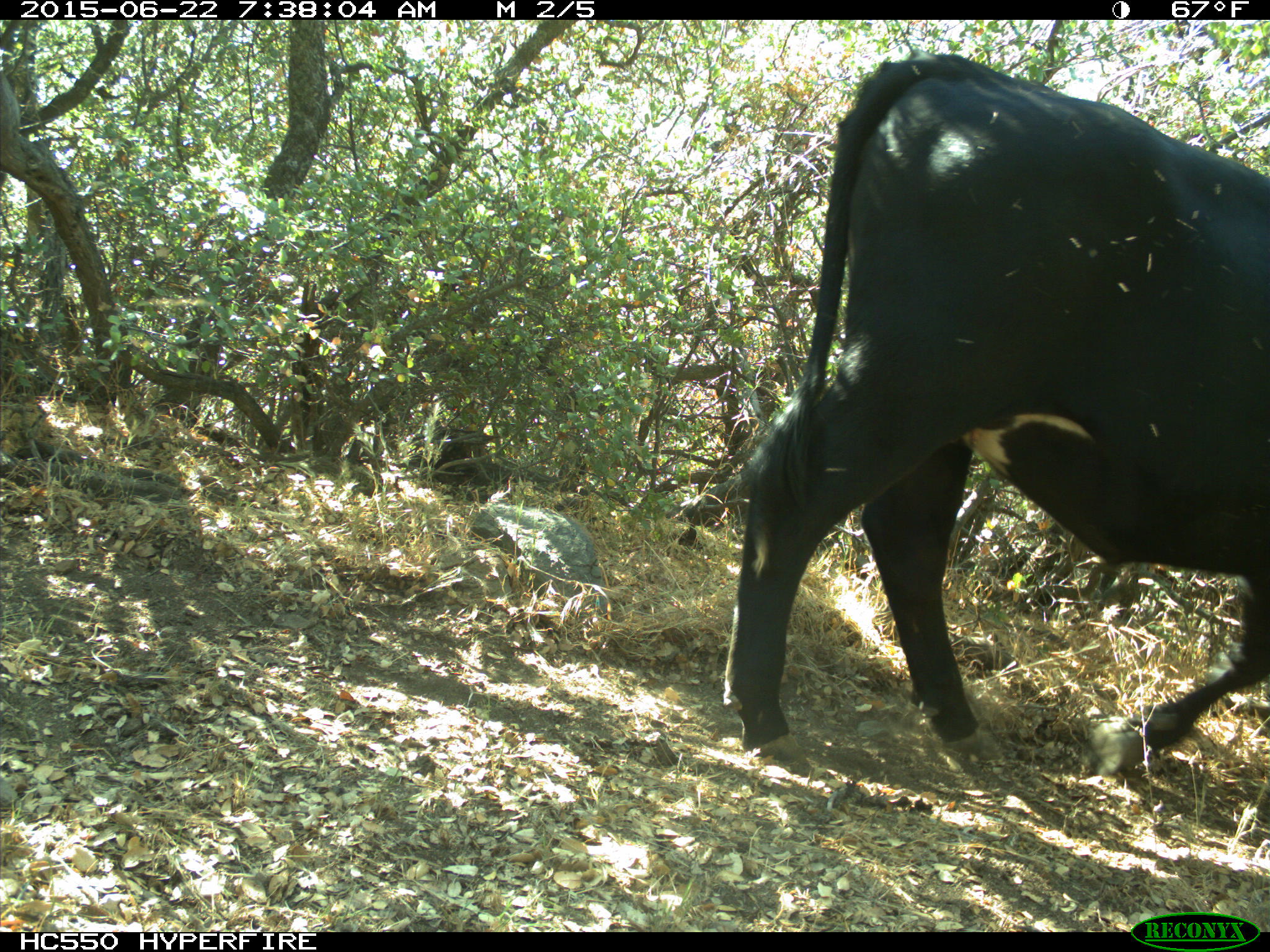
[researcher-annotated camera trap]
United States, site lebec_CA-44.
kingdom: Animalia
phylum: Chordata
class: Mammalia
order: Artiodactyla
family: Bovidae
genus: Bos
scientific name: Bos taurus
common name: domestic cow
Bos taurus (domestic cow).